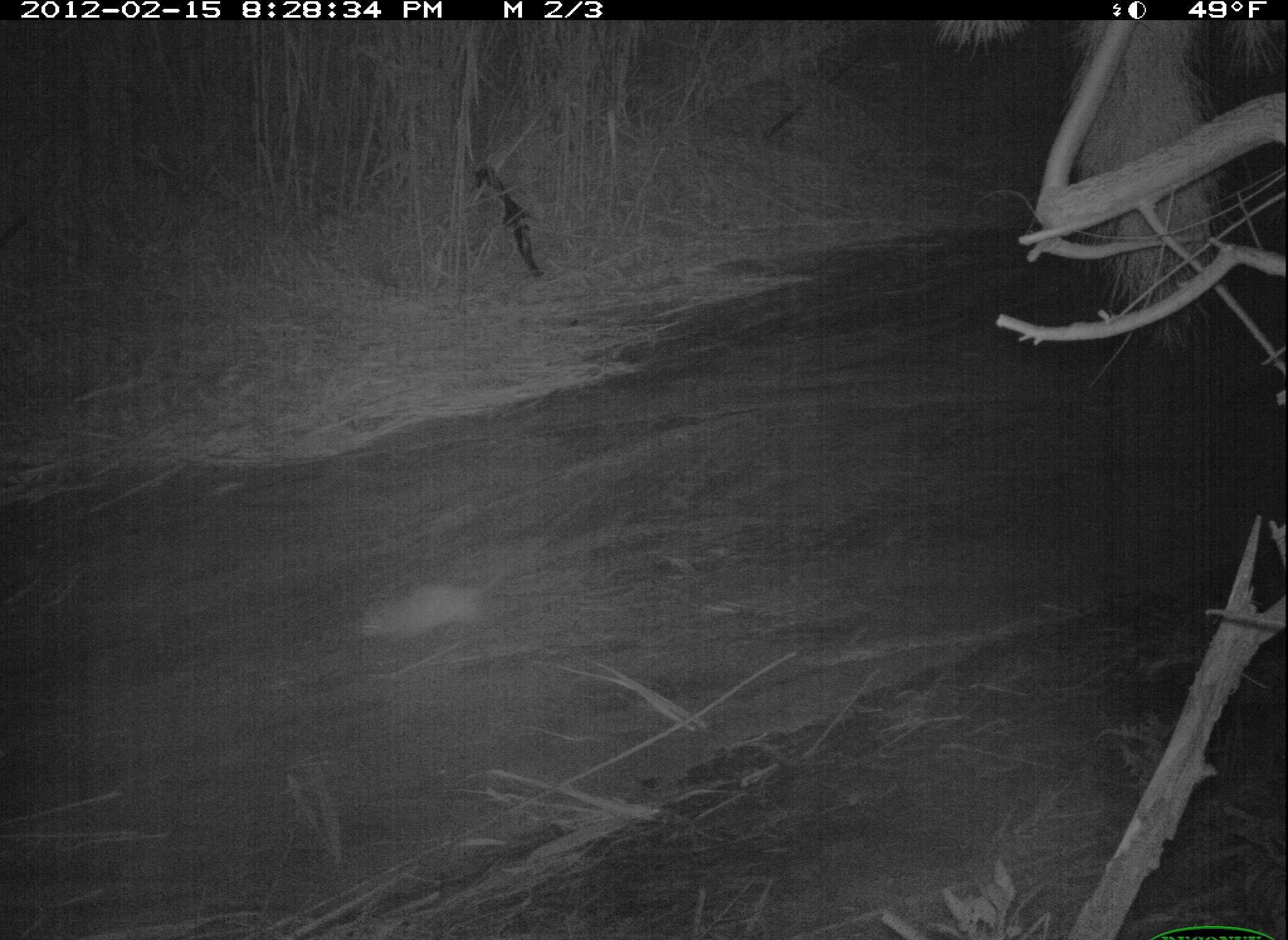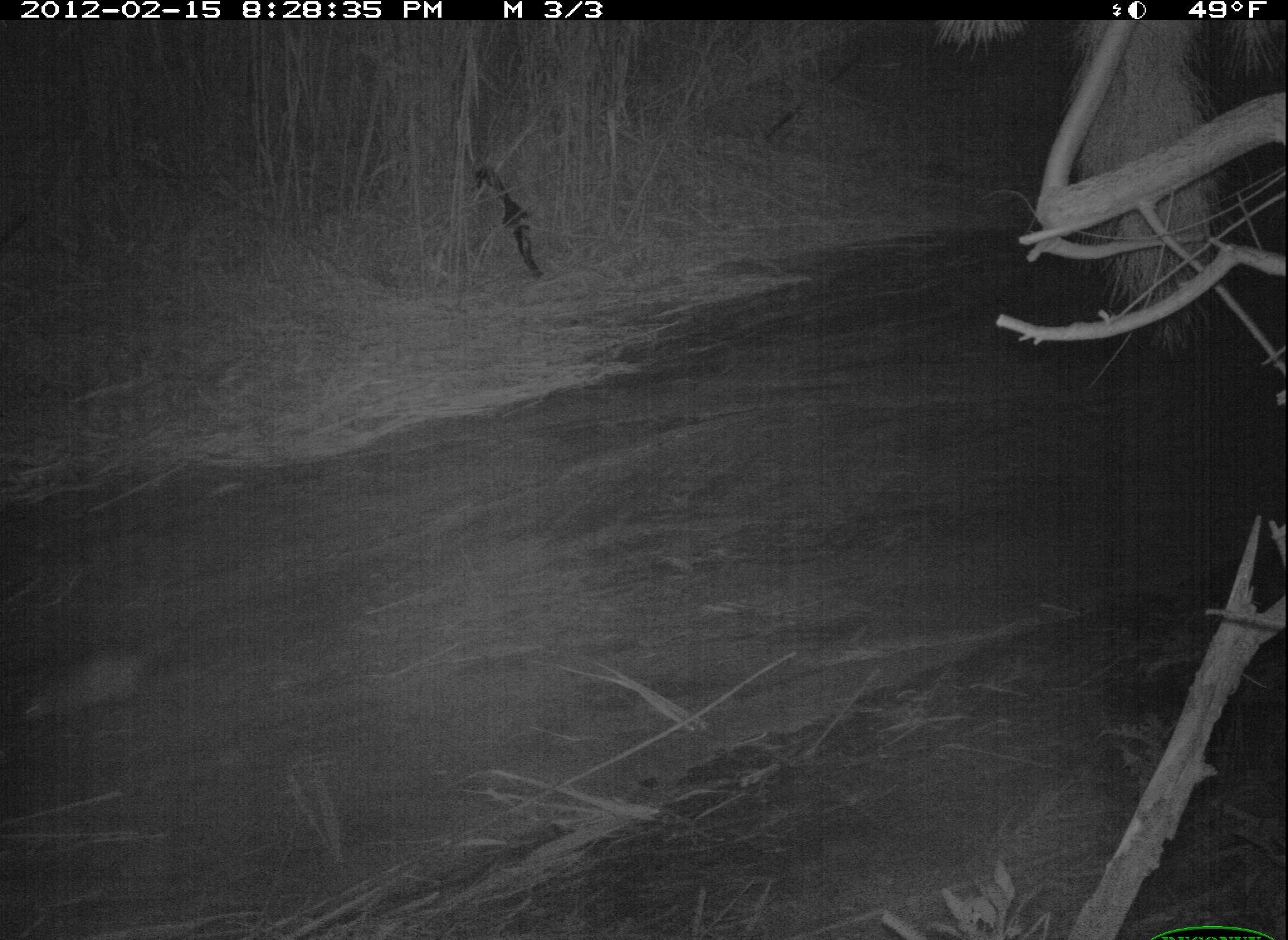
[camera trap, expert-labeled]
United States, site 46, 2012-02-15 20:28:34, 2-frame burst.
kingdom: Animalia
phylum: Chordata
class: Mammalia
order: Didelphimorphia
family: Didelphidae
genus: Didelphis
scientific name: Didelphis virginiana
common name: virginia opossum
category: opossum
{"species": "opossum (virginia opossum) (Didelphis virginiana)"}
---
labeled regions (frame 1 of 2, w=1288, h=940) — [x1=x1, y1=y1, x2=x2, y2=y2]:
opossum: [x1=341, y1=564, x2=531, y2=660]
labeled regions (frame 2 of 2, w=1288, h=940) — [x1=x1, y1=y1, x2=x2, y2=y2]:
opossum: [x1=13, y1=631, x2=198, y2=768]